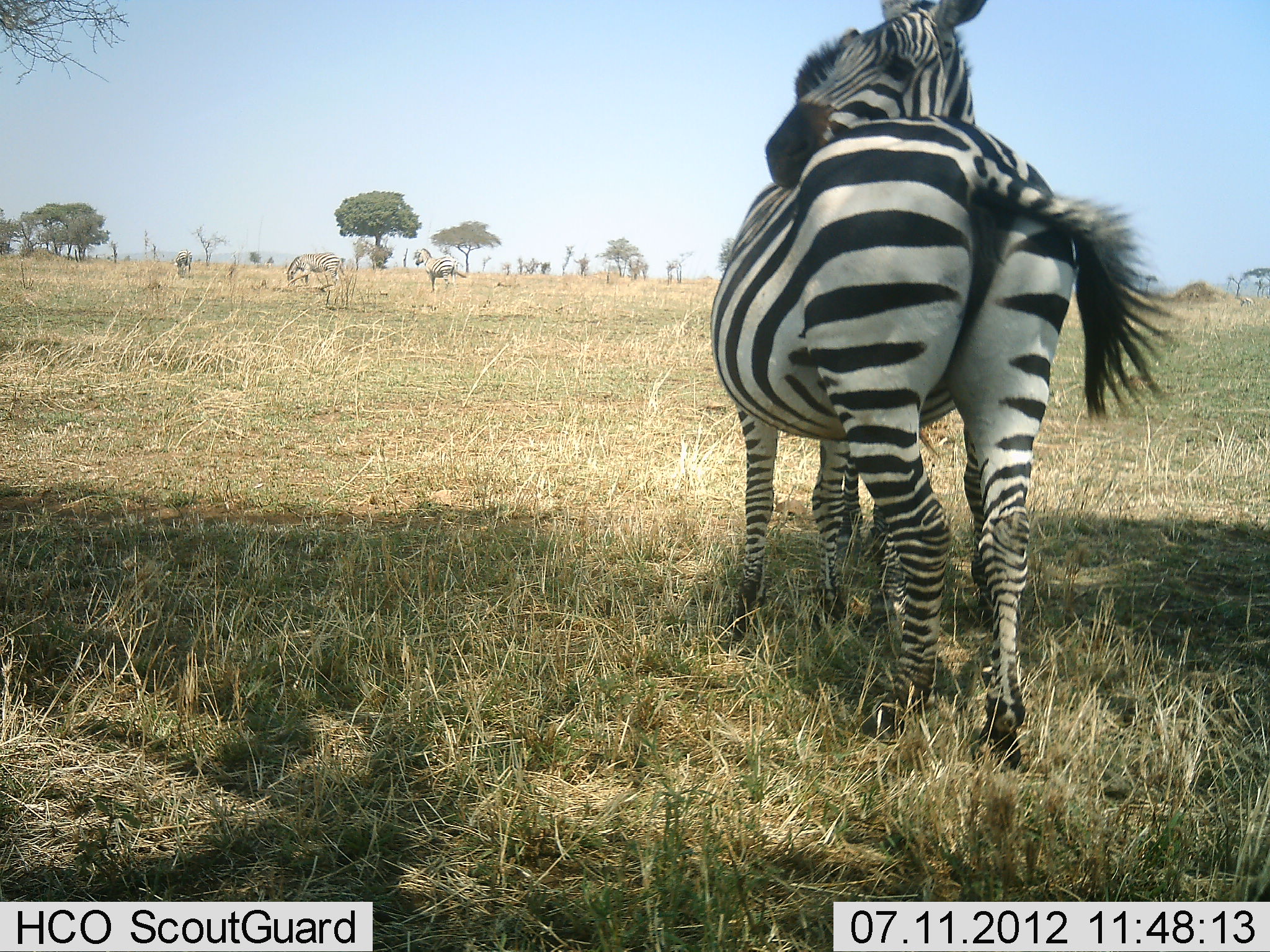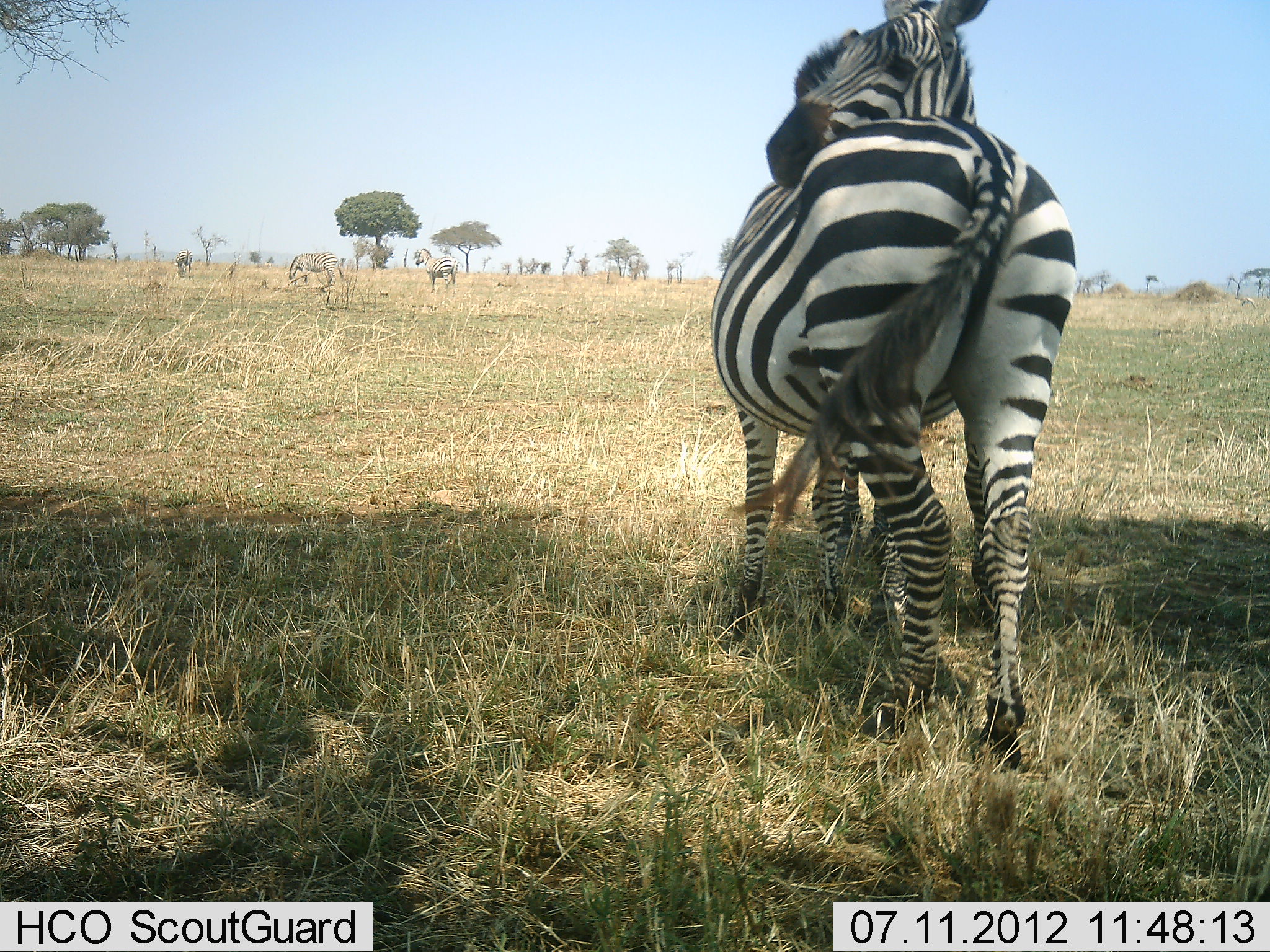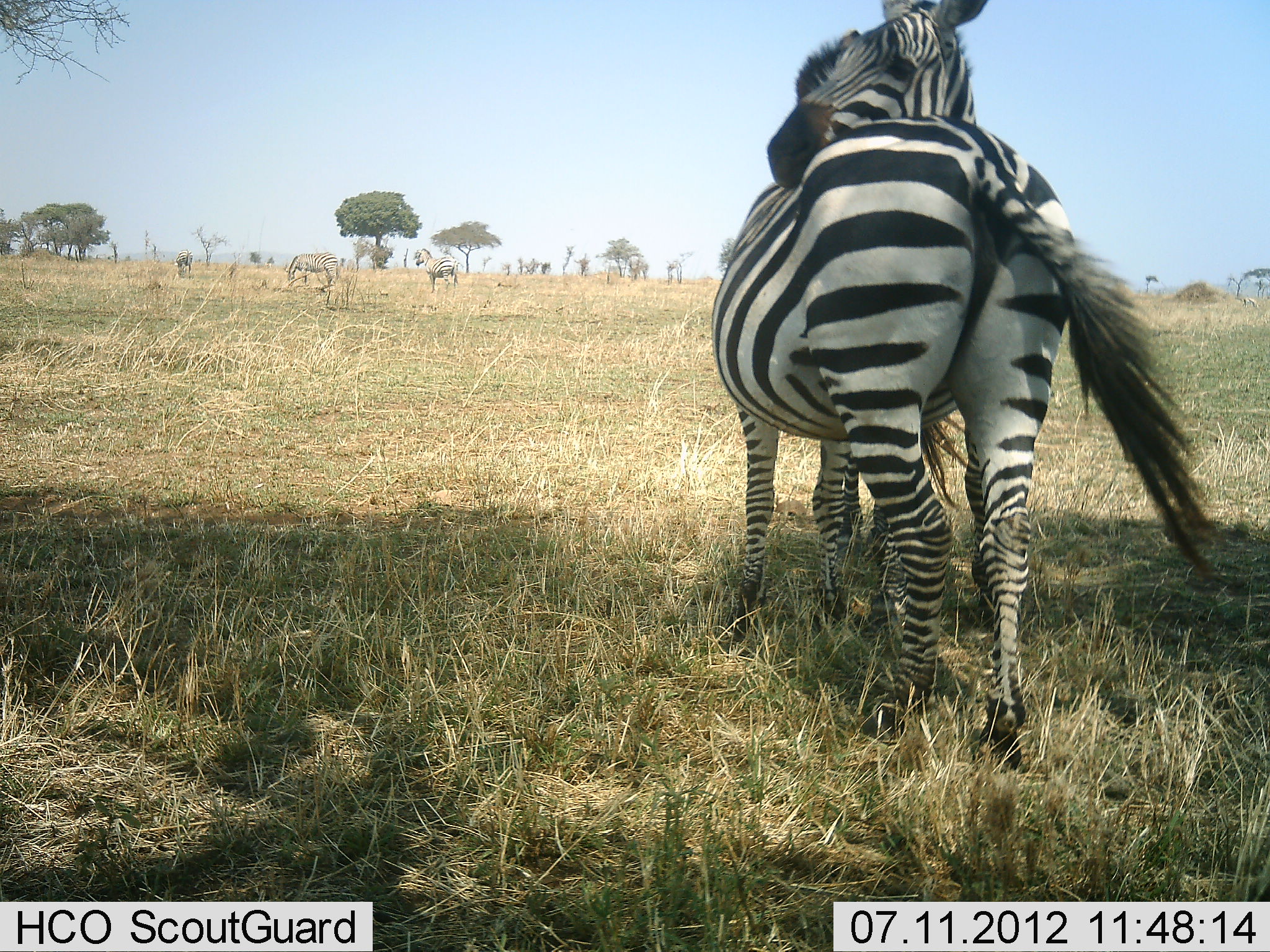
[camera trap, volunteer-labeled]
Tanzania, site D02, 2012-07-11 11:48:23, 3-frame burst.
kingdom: Animalia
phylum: Chordata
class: Mammalia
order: Perissodactyla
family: Equidae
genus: Equus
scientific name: Equus quagga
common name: plains zebra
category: zebra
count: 4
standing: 70%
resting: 0%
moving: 0%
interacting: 60%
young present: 0%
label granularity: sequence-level